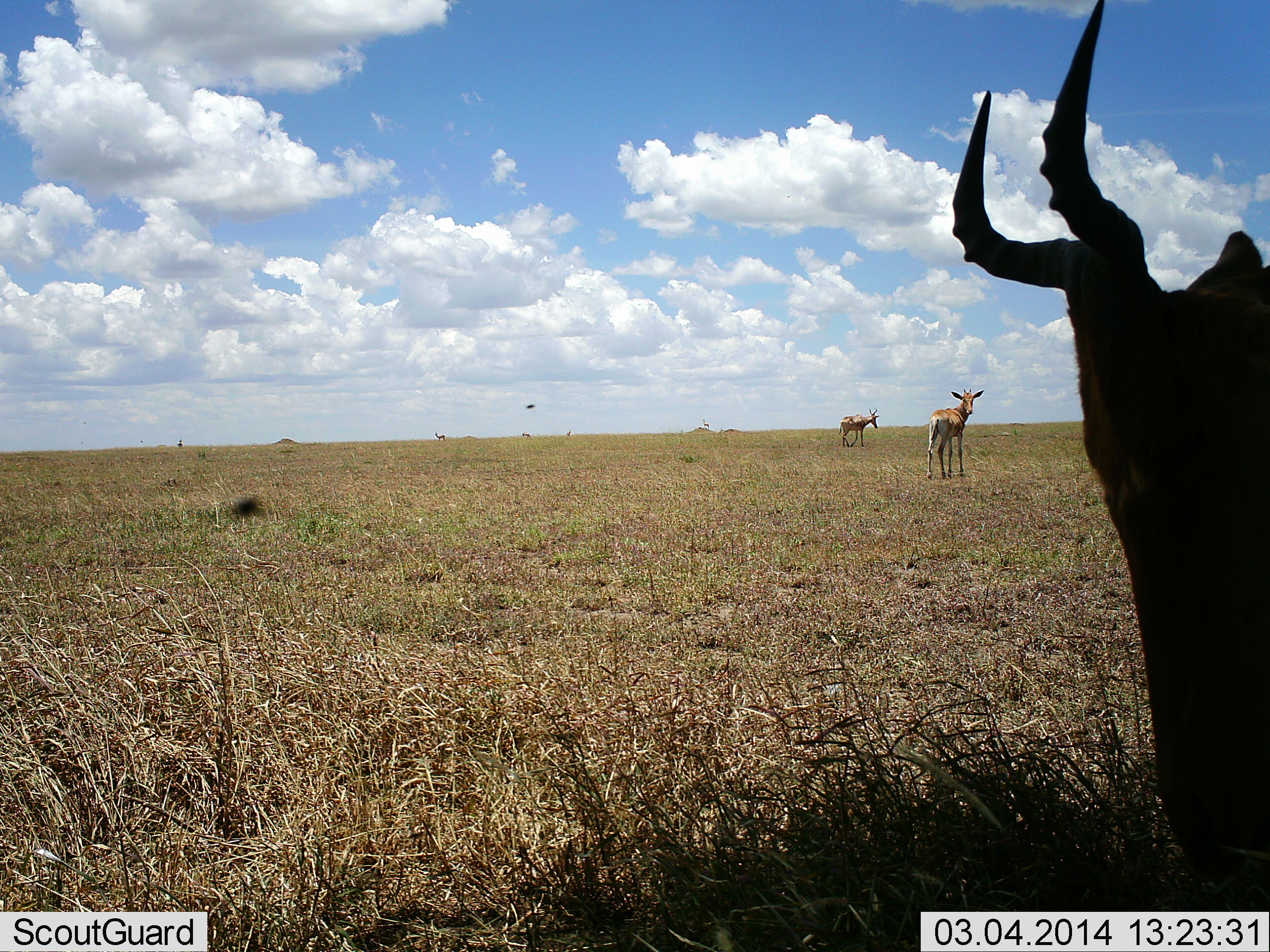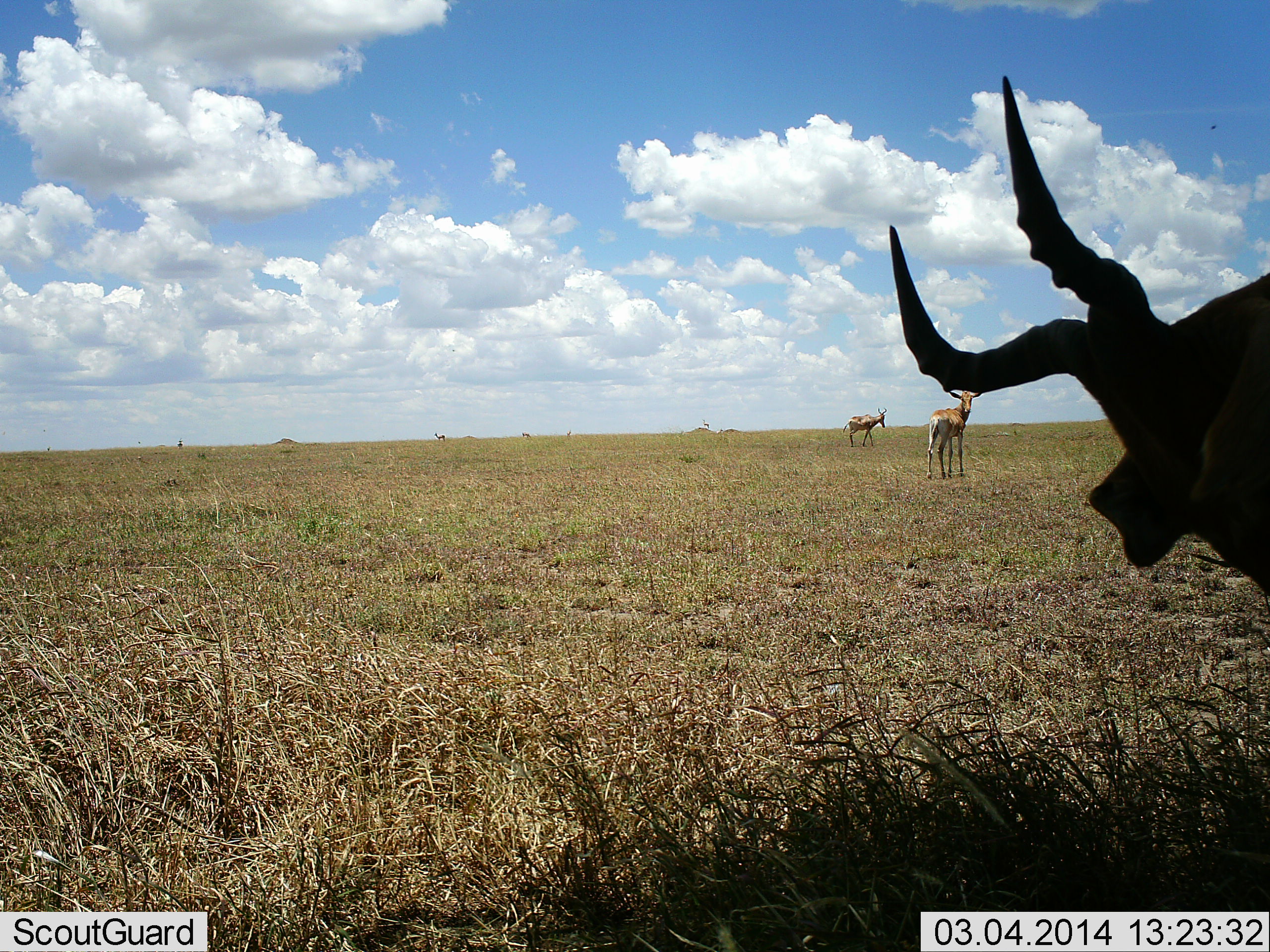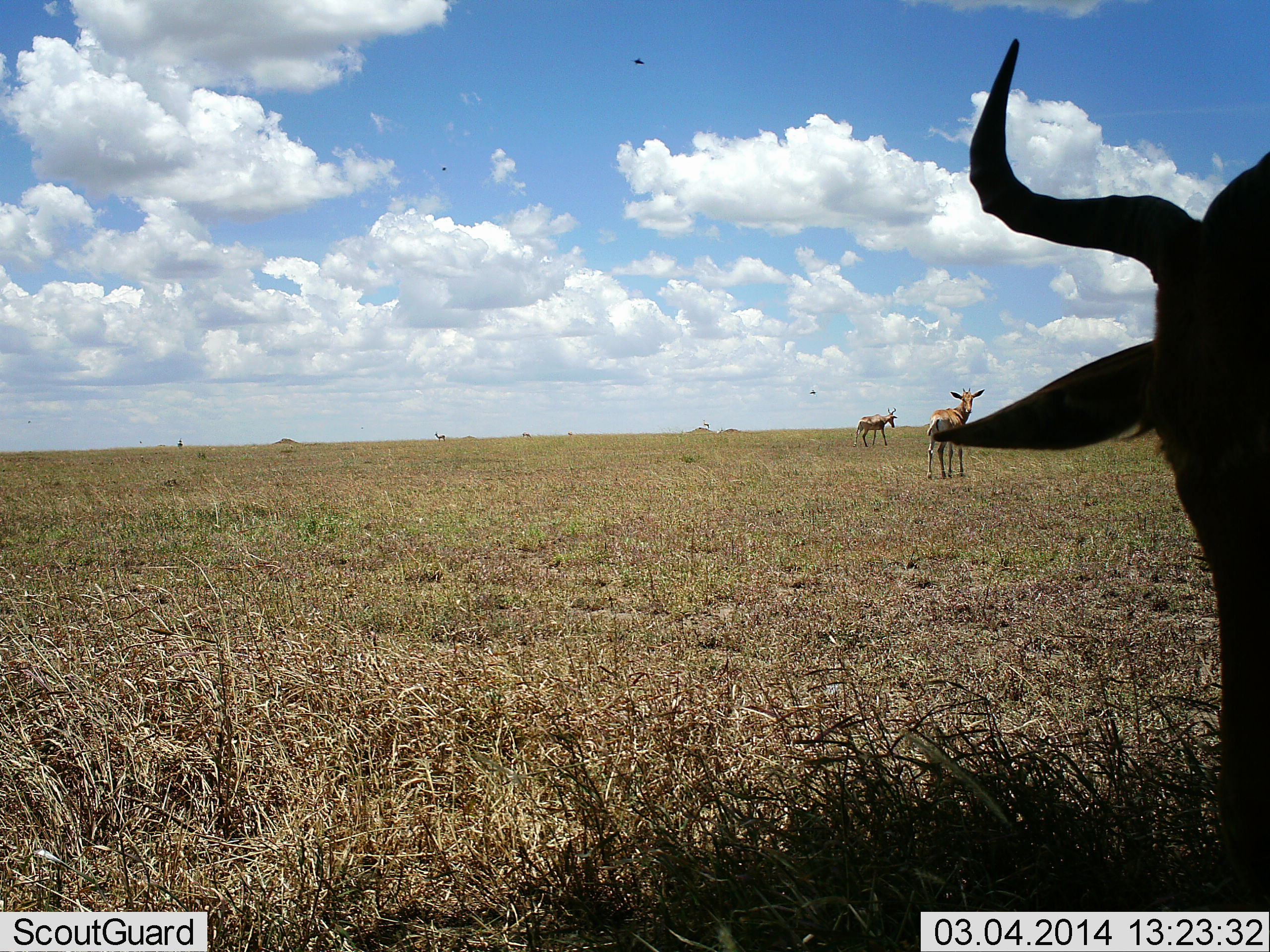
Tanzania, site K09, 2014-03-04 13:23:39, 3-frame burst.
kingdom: Animalia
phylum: Chordata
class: Mammalia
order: Artiodactyla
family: Bovidae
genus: Alcelaphus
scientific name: Alcelaphus buselaphus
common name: hartebeest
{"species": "hartebeest (Alcelaphus buselaphus)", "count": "3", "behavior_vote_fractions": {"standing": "91%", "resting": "9%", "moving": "48%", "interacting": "0%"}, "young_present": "9%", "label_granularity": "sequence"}